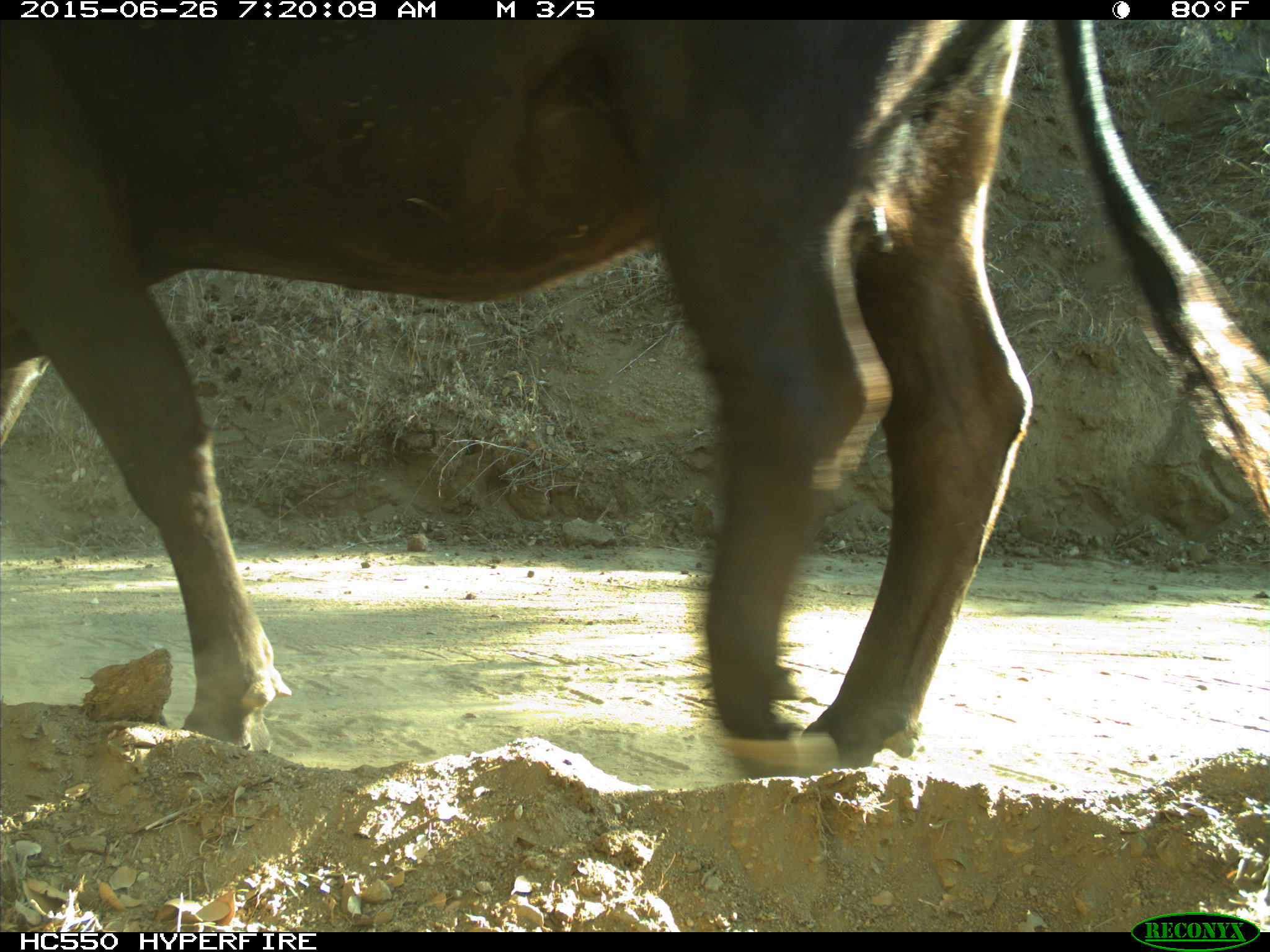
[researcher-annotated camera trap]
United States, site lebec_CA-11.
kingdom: Animalia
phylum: Chordata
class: Mammalia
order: Artiodactyla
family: Bovidae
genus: Bos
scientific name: Bos taurus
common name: domestic cow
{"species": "Bos taurus (domestic cow)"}